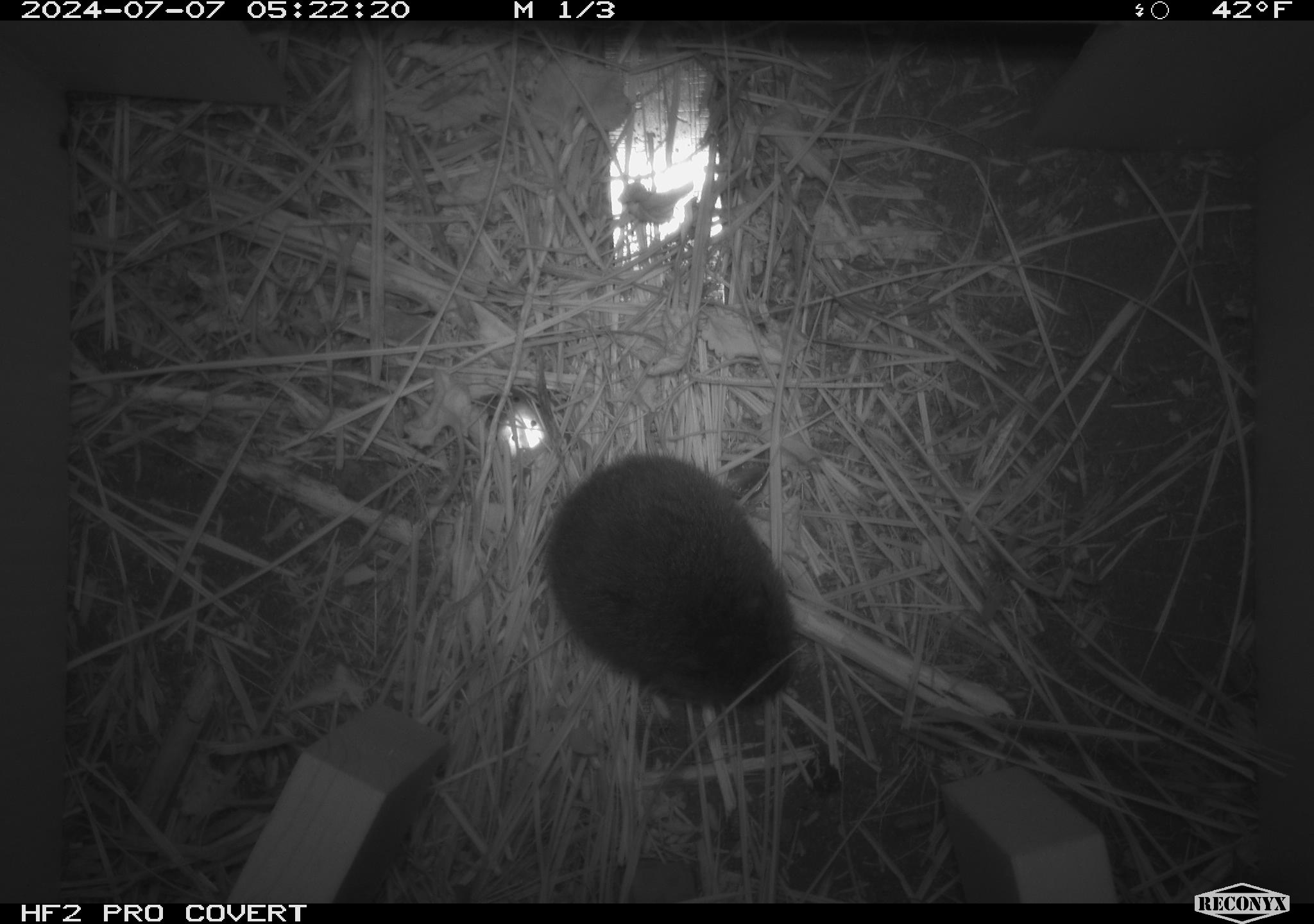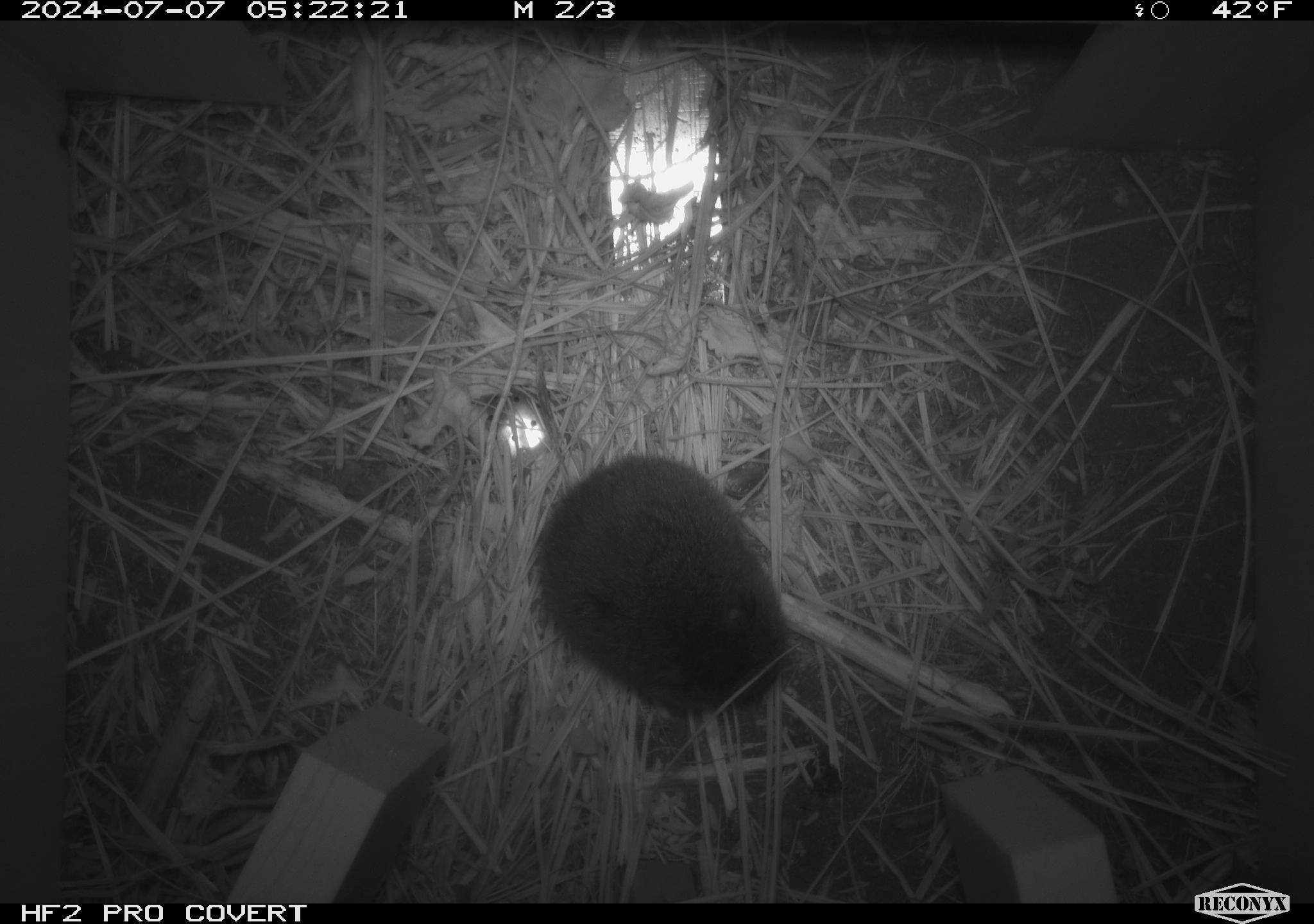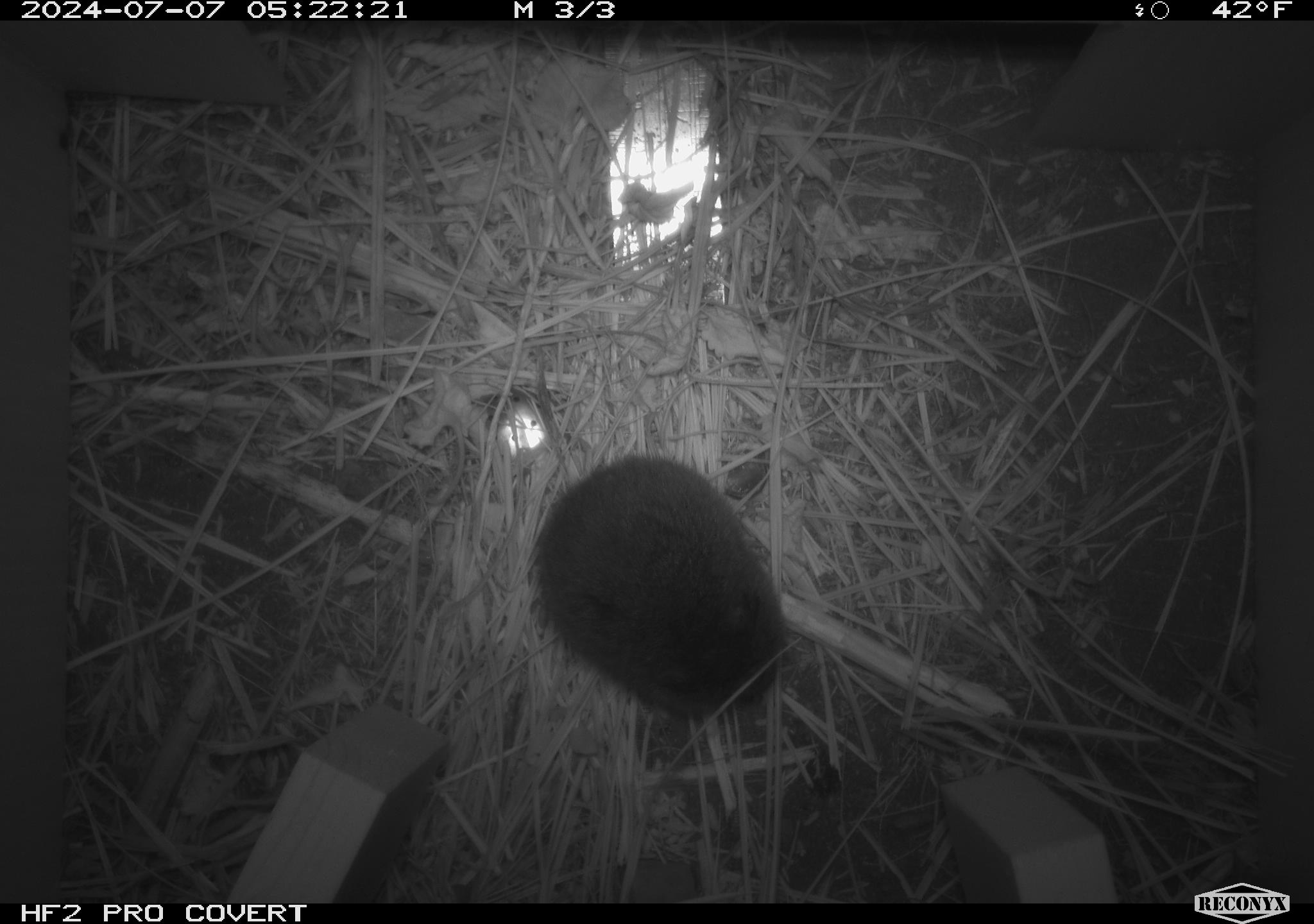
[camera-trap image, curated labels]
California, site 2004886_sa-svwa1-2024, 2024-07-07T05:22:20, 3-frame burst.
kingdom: Animalia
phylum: Chordata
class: Mammalia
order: Rodentia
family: Cricetidae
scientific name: Arvicolinae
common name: voles, lemmings, and muskrats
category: arvicolinae subfamily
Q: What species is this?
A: Arvicolinae subfamily (voles, lemmings, and muskrats) (Arvicolinae).